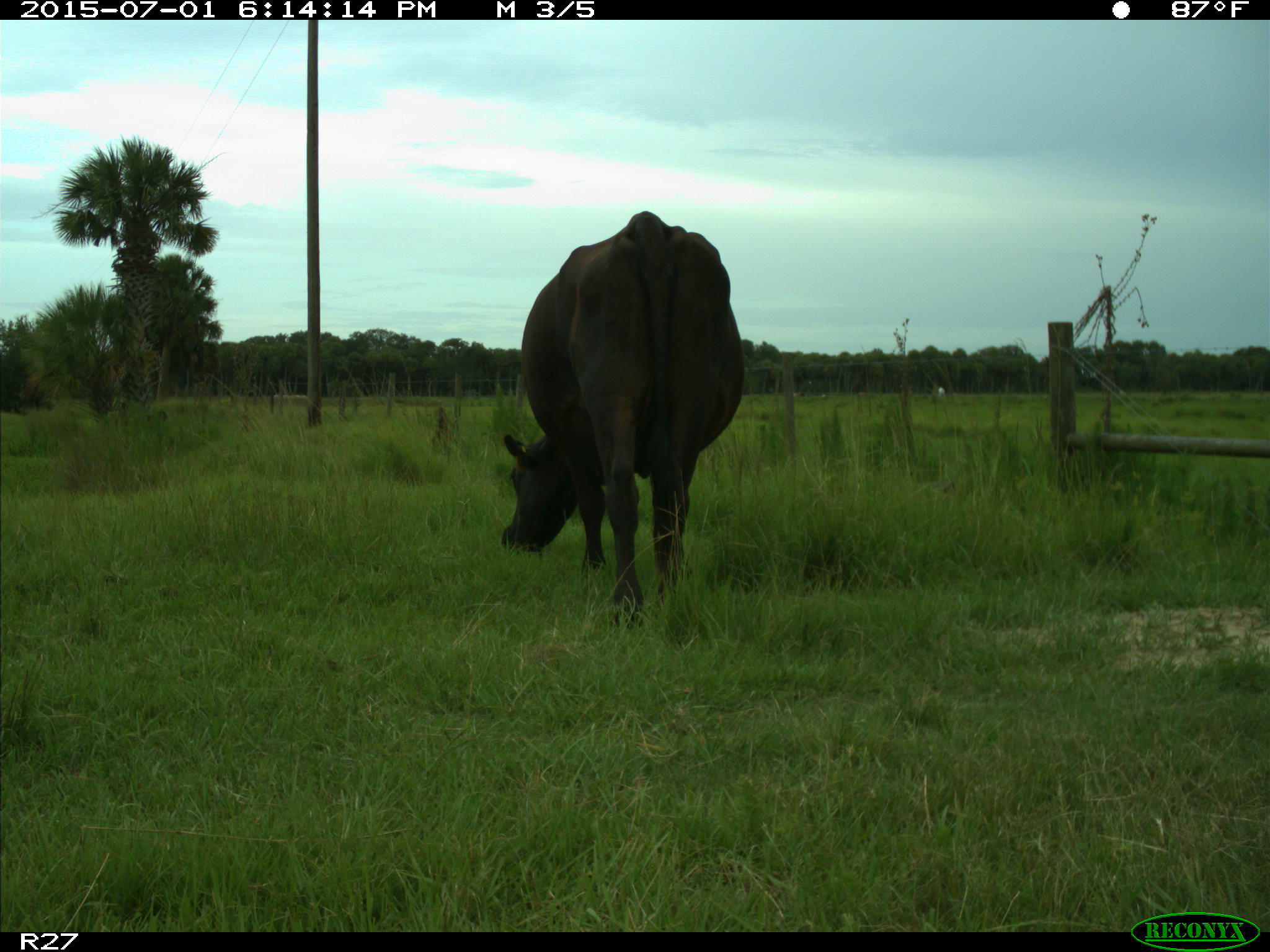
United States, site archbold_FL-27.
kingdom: Animalia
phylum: Chordata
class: Mammalia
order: Artiodactyla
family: Bovidae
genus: Bos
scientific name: Bos taurus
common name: domestic cow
Bos taurus (domestic cow).